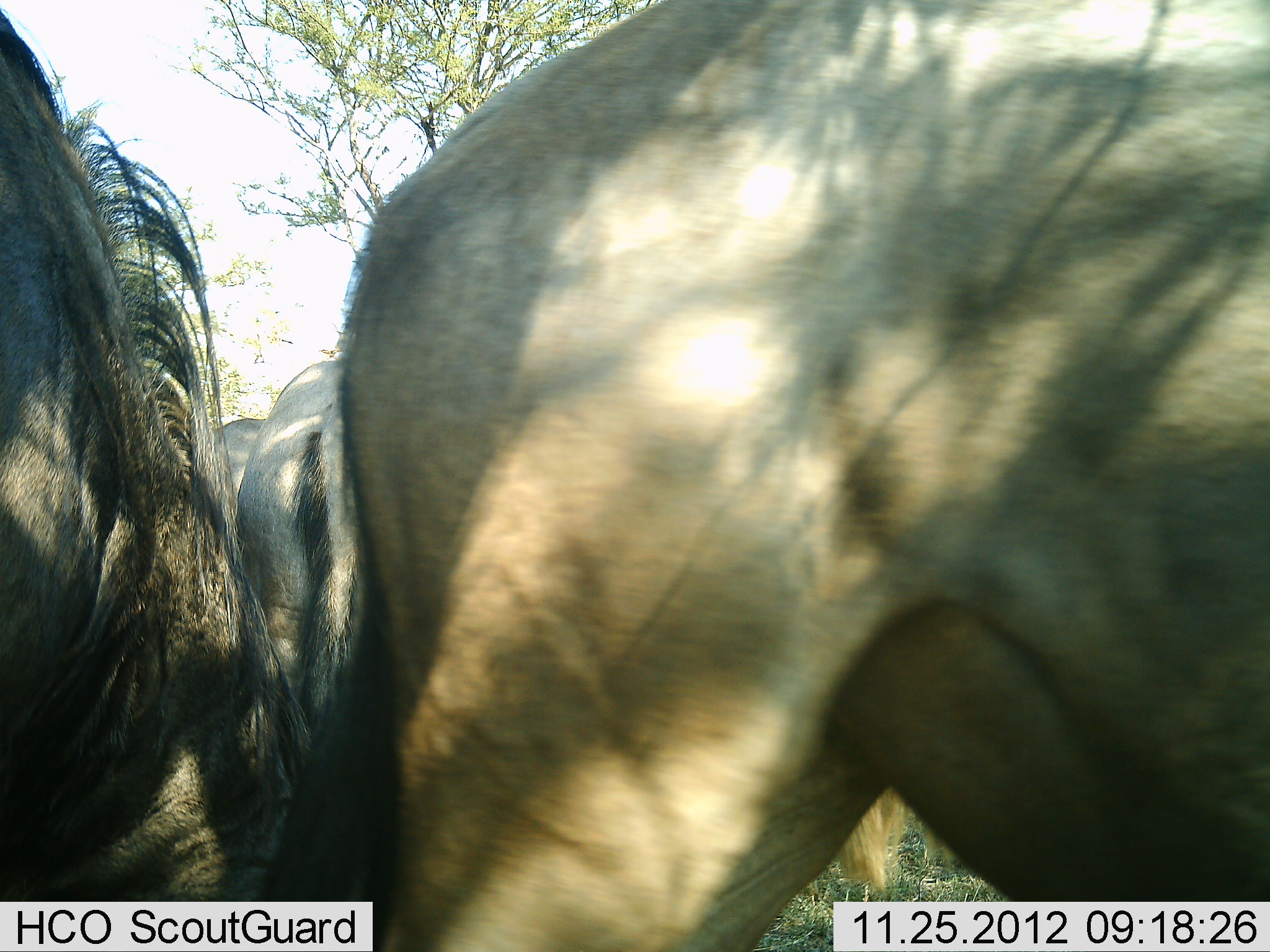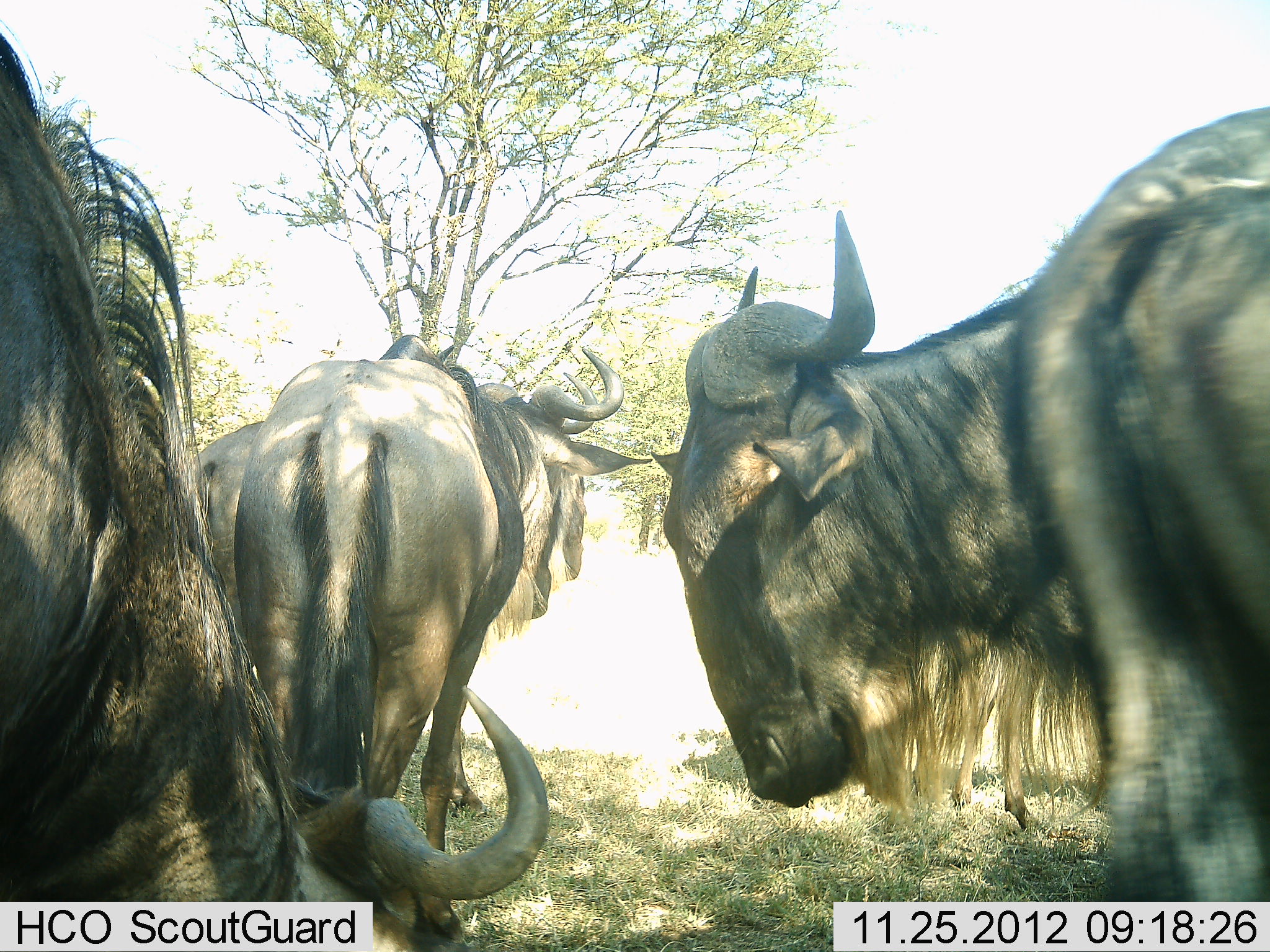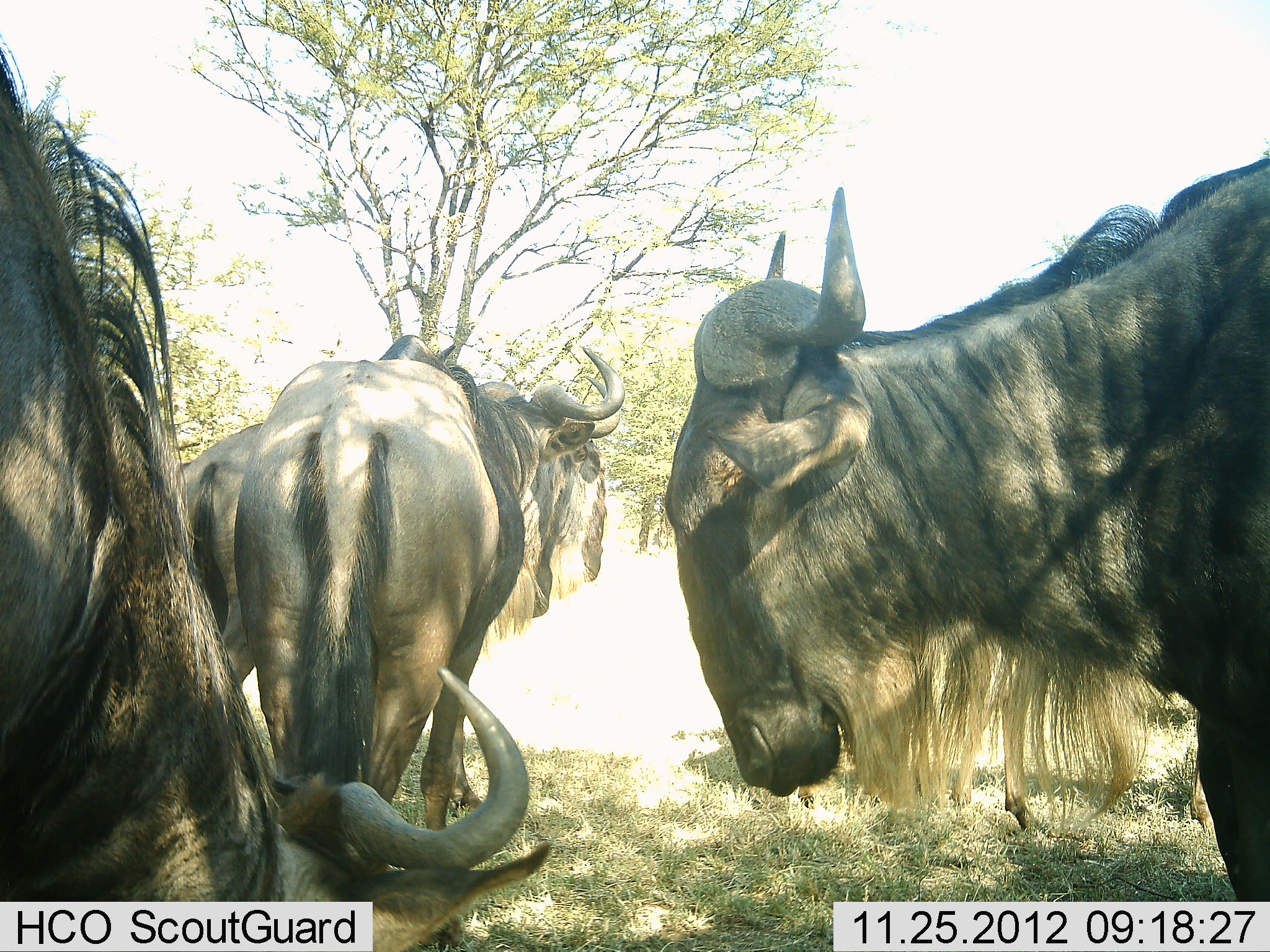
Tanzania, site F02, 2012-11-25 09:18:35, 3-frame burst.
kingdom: Animalia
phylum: Chordata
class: Mammalia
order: Artiodactyla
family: Bovidae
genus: Connochaetes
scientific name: Connochaetes taurinus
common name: blue wildebeest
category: wildebeest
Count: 5.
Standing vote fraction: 88%.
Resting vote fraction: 15%.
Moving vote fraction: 58%.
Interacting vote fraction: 4%.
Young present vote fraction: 0%.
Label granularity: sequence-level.